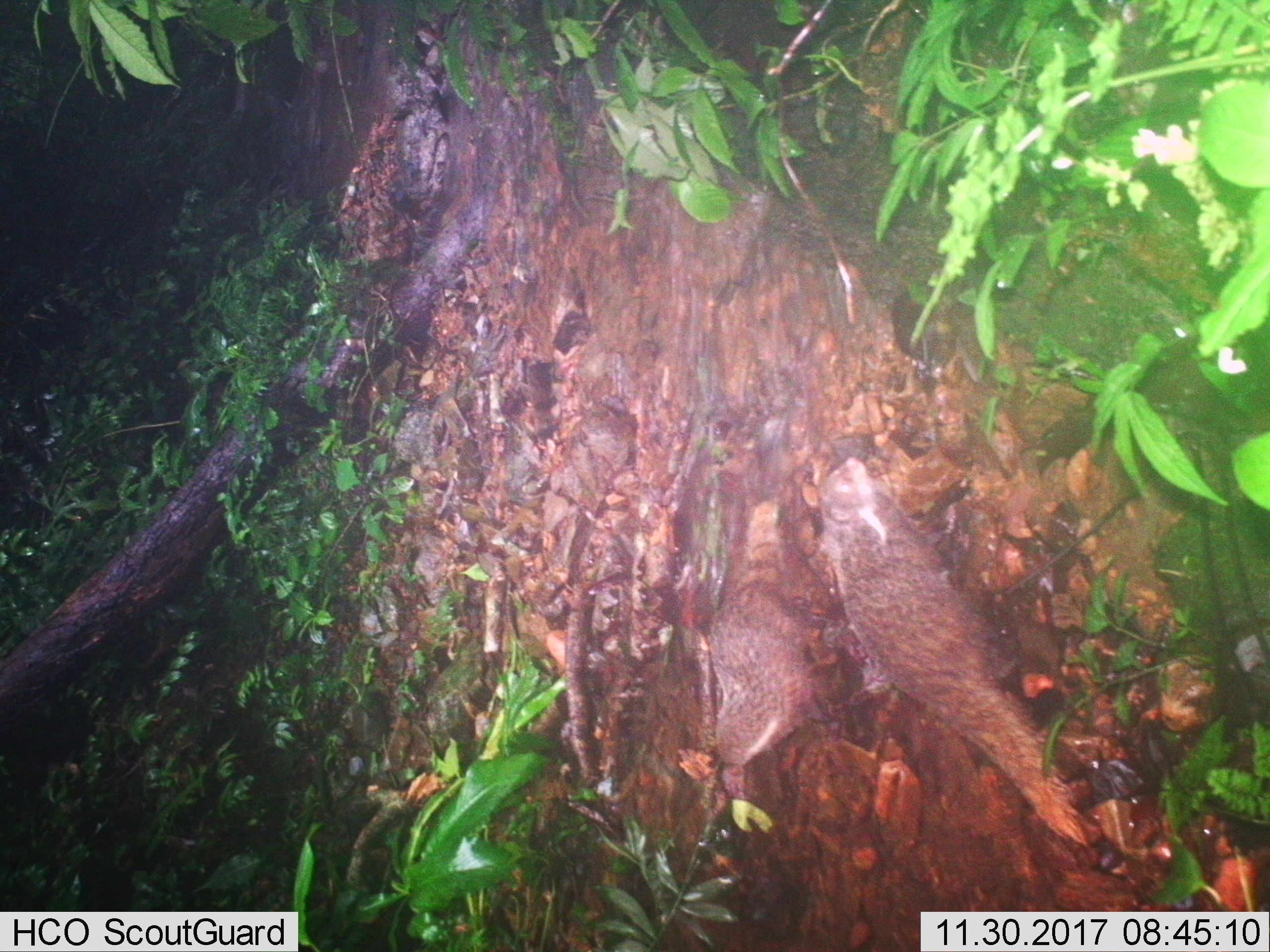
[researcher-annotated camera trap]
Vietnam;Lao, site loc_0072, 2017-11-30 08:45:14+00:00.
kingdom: Animalia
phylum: Chordata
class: Mammalia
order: Carnivora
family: Herpestidae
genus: Urva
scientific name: Urva urva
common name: crab-eating mongoose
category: crab eating mongoose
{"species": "crab eating mongoose (crab-eating mongoose) (Urva urva)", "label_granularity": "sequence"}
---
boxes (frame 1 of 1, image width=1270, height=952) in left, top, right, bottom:
crab eating mongoose: 819, 455, 1087, 847; 708, 498, 828, 774